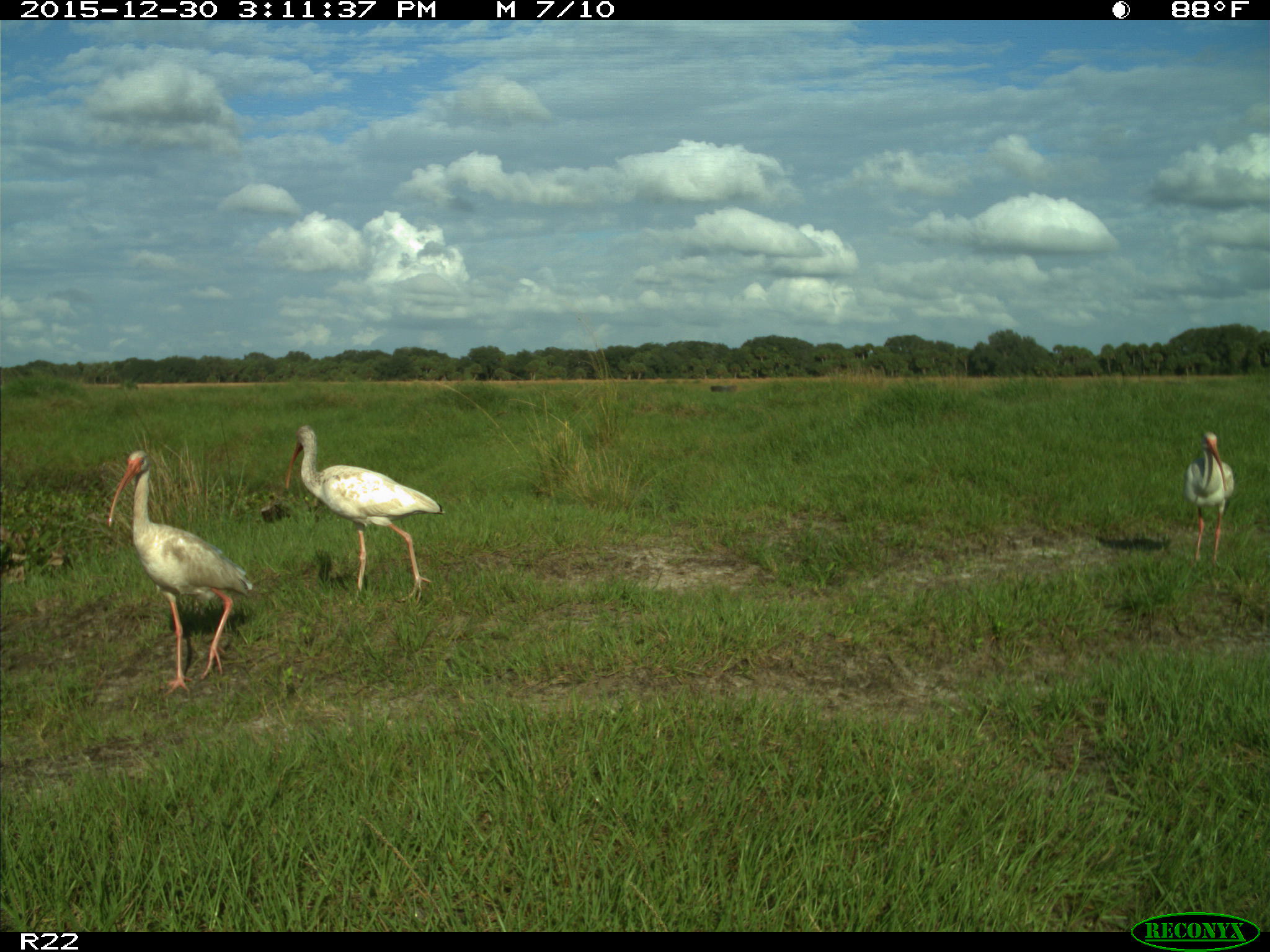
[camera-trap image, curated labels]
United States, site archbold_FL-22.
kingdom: Animalia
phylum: Chordata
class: Aves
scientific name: Aves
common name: birds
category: unidentified bird